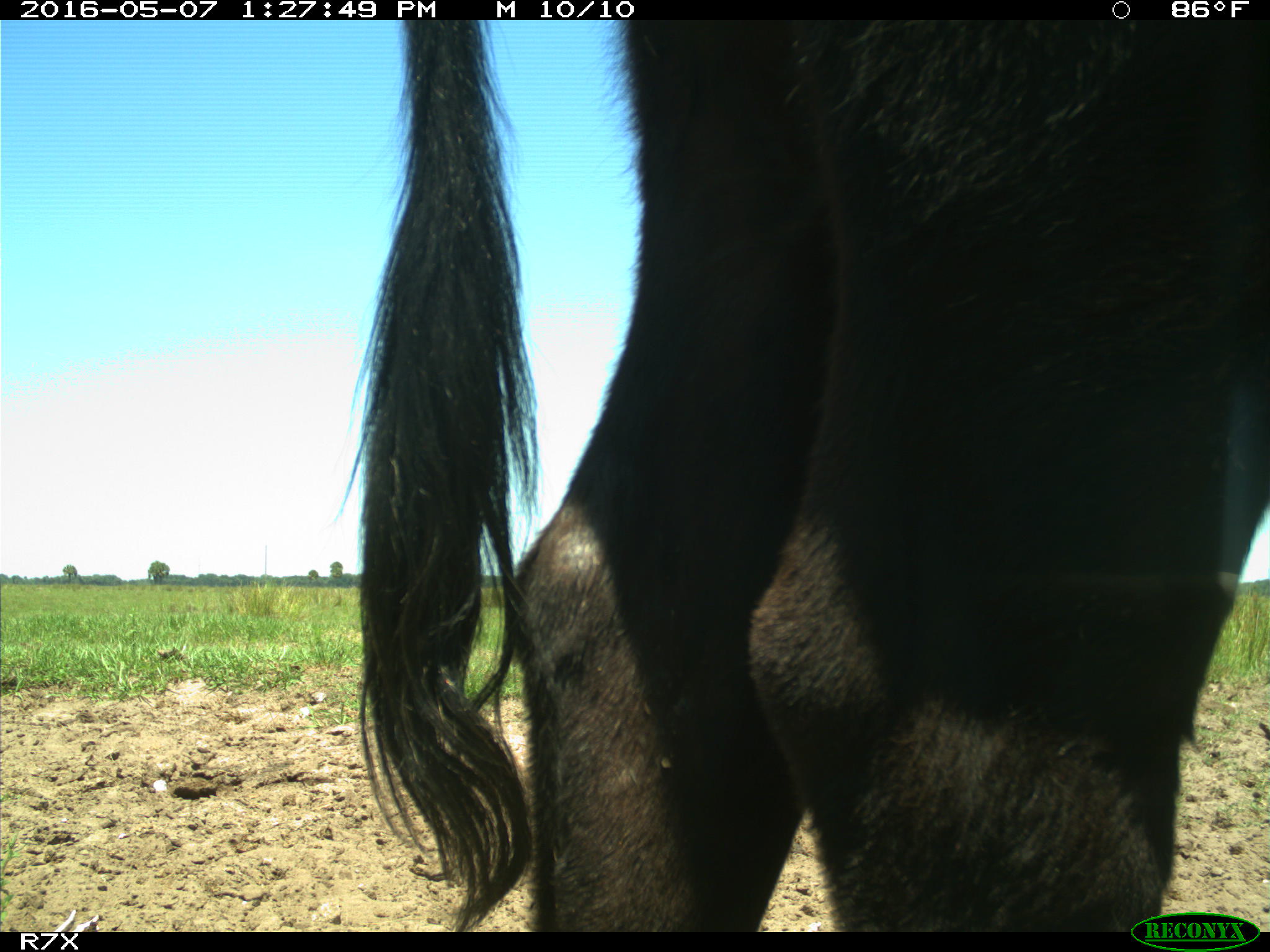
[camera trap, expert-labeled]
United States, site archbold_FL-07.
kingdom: Animalia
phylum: Chordata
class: Mammalia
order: Artiodactyla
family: Bovidae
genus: Bos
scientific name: Bos taurus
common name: domestic cow